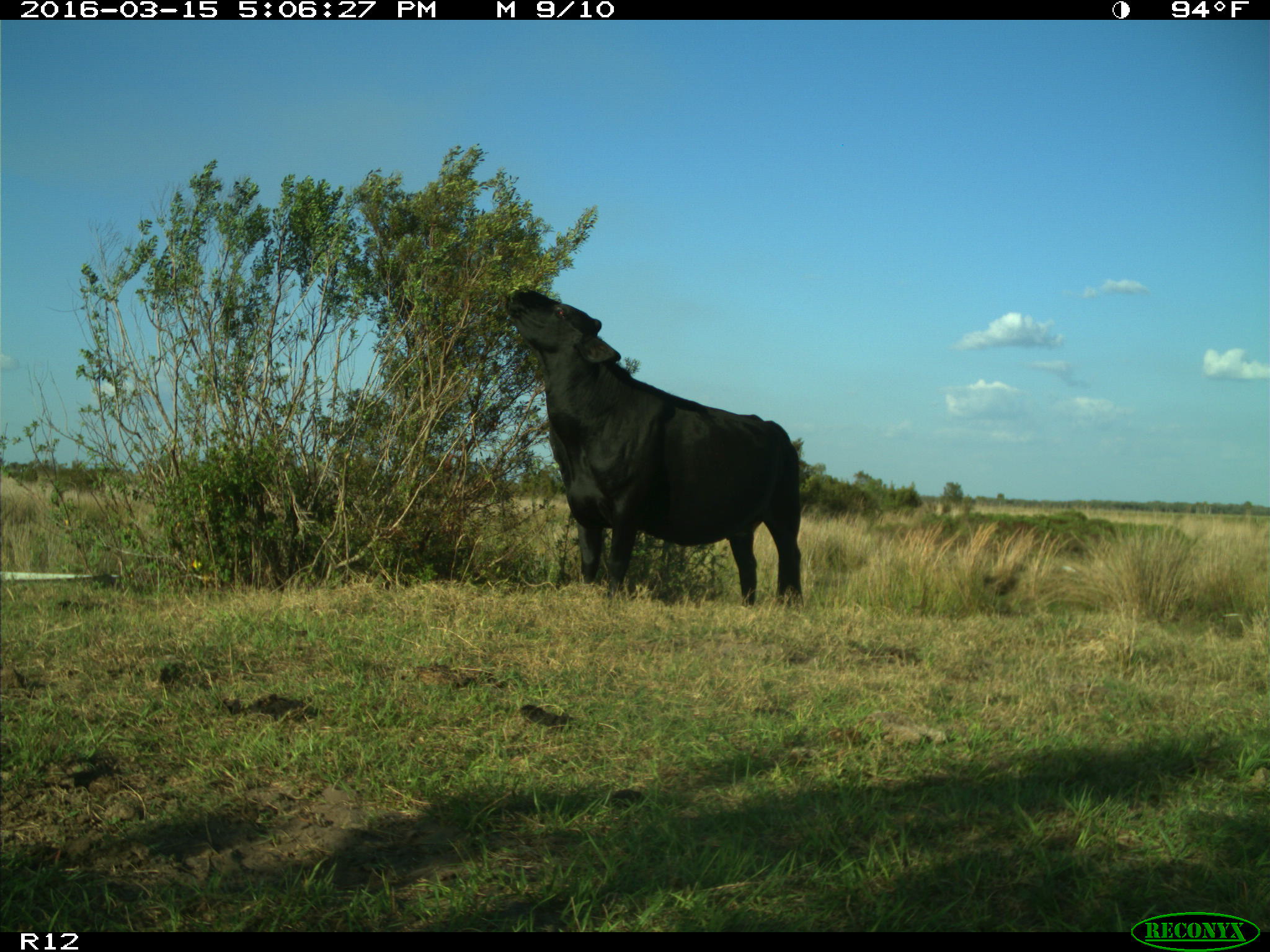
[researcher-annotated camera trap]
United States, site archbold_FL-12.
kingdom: Animalia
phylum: Chordata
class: Mammalia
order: Artiodactyla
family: Bovidae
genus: Bos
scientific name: Bos taurus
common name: domestic cow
Bos taurus (domestic cow).